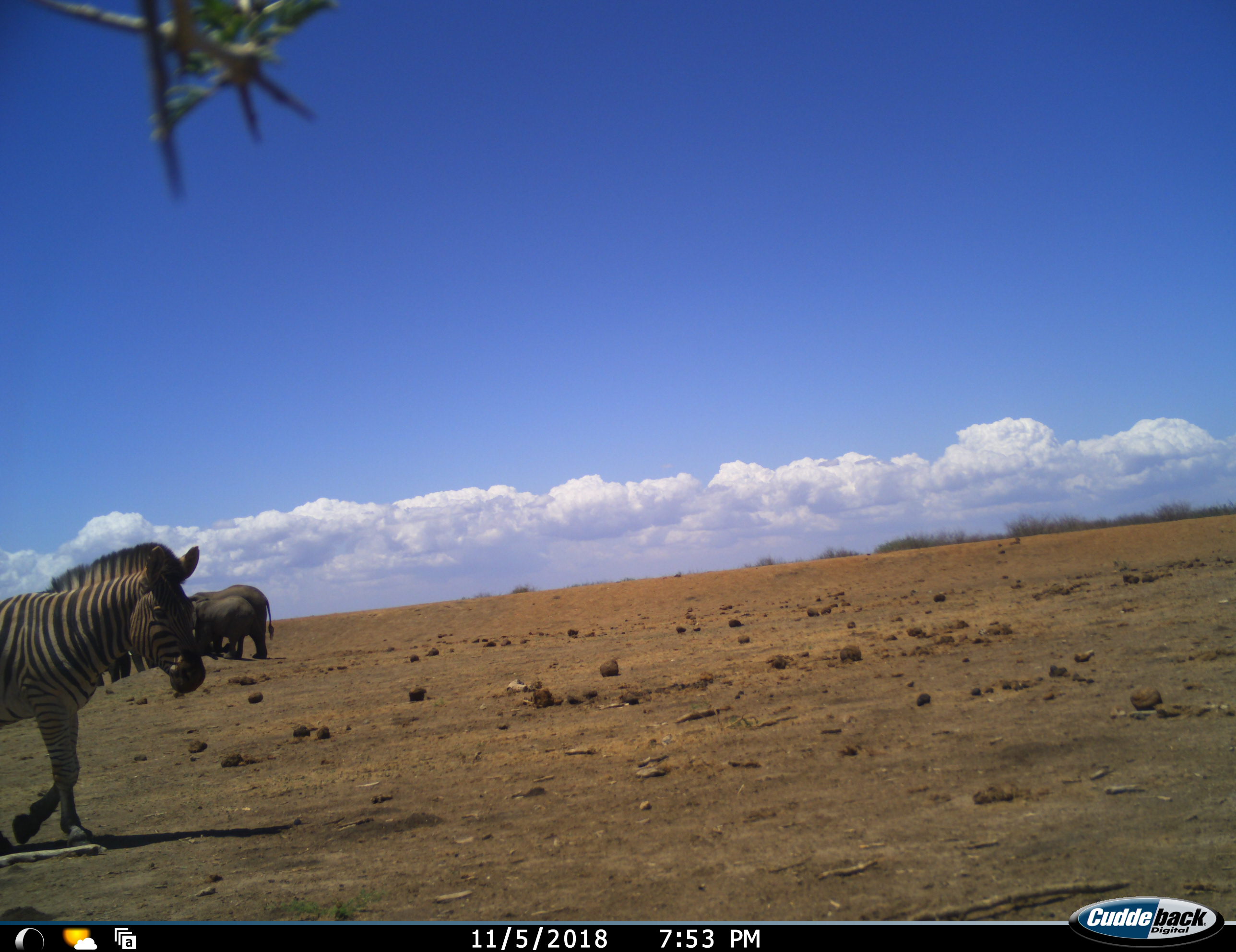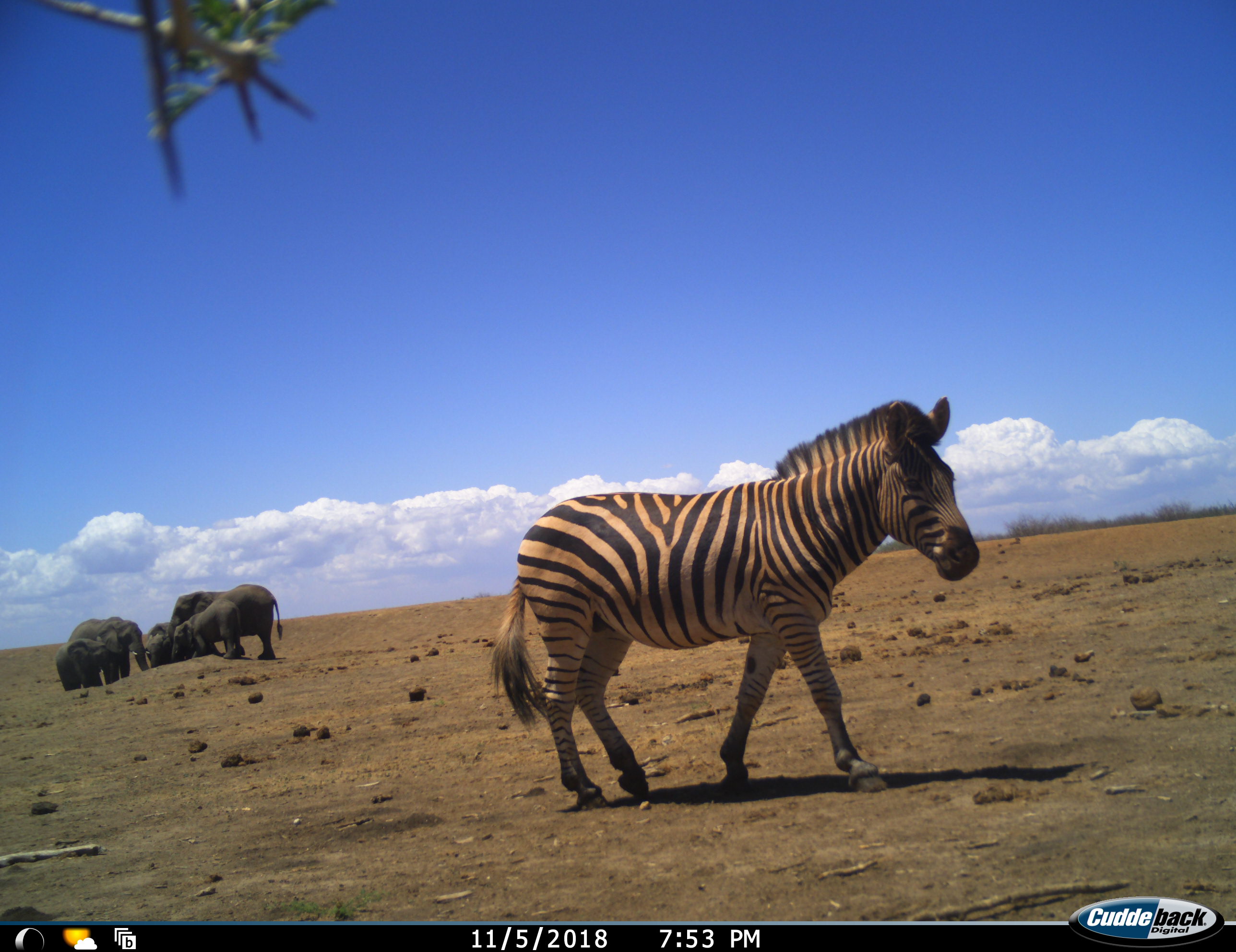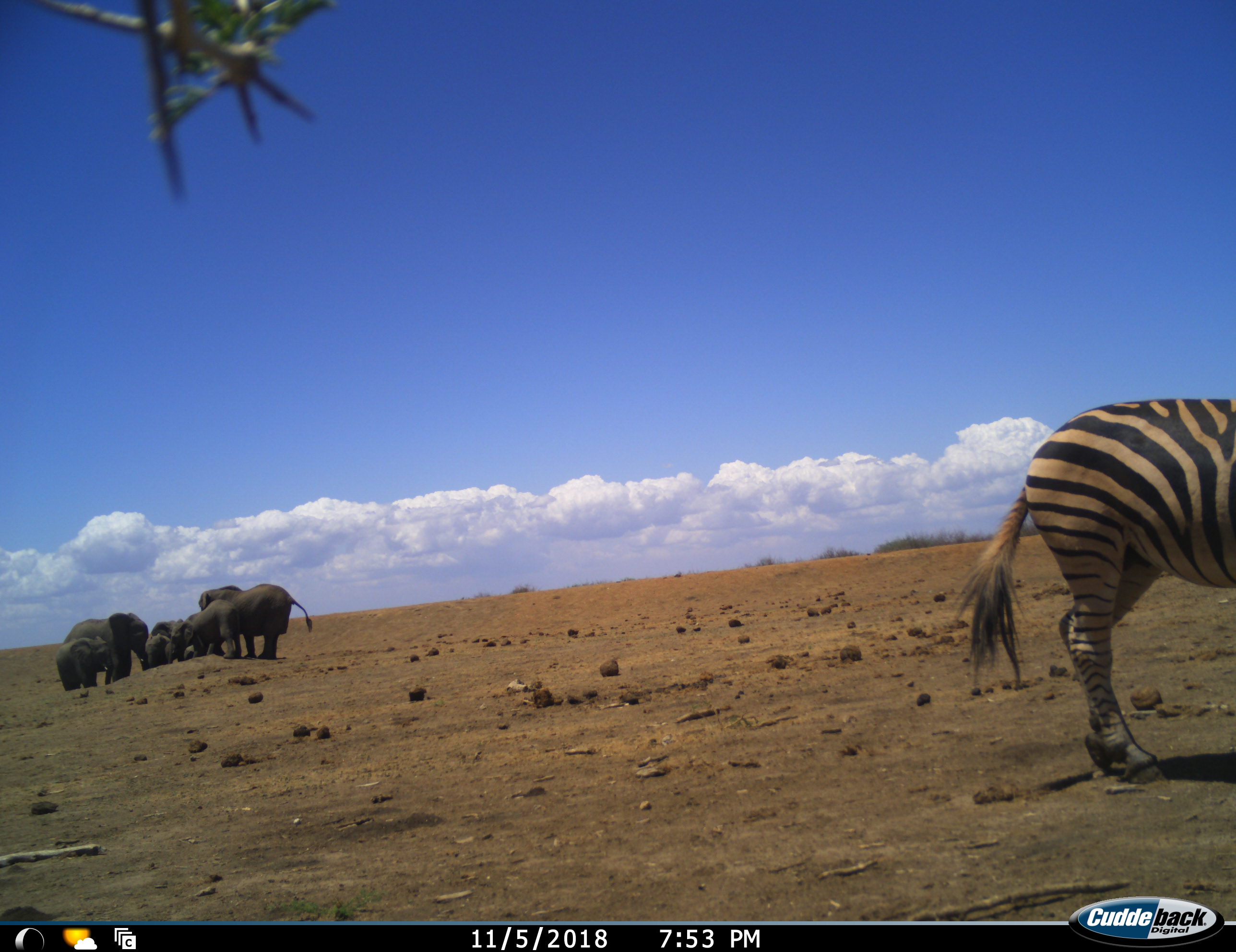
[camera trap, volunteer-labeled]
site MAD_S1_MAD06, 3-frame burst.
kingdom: Animalia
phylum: Chordata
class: Mammalia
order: Proboscidea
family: Elephantidae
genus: Loxodonta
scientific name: Loxodonta africana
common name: african bush elephant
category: elephant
Elephant (african bush elephant) (Loxodonta africana), count 6. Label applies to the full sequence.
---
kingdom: Animalia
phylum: Chordata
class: Mammalia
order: Perissodactyla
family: Equidae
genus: Equus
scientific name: Equus quagga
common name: plains zebra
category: zebraplains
Zebraplains (plains zebra) (Equus quagga), count 1. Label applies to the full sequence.